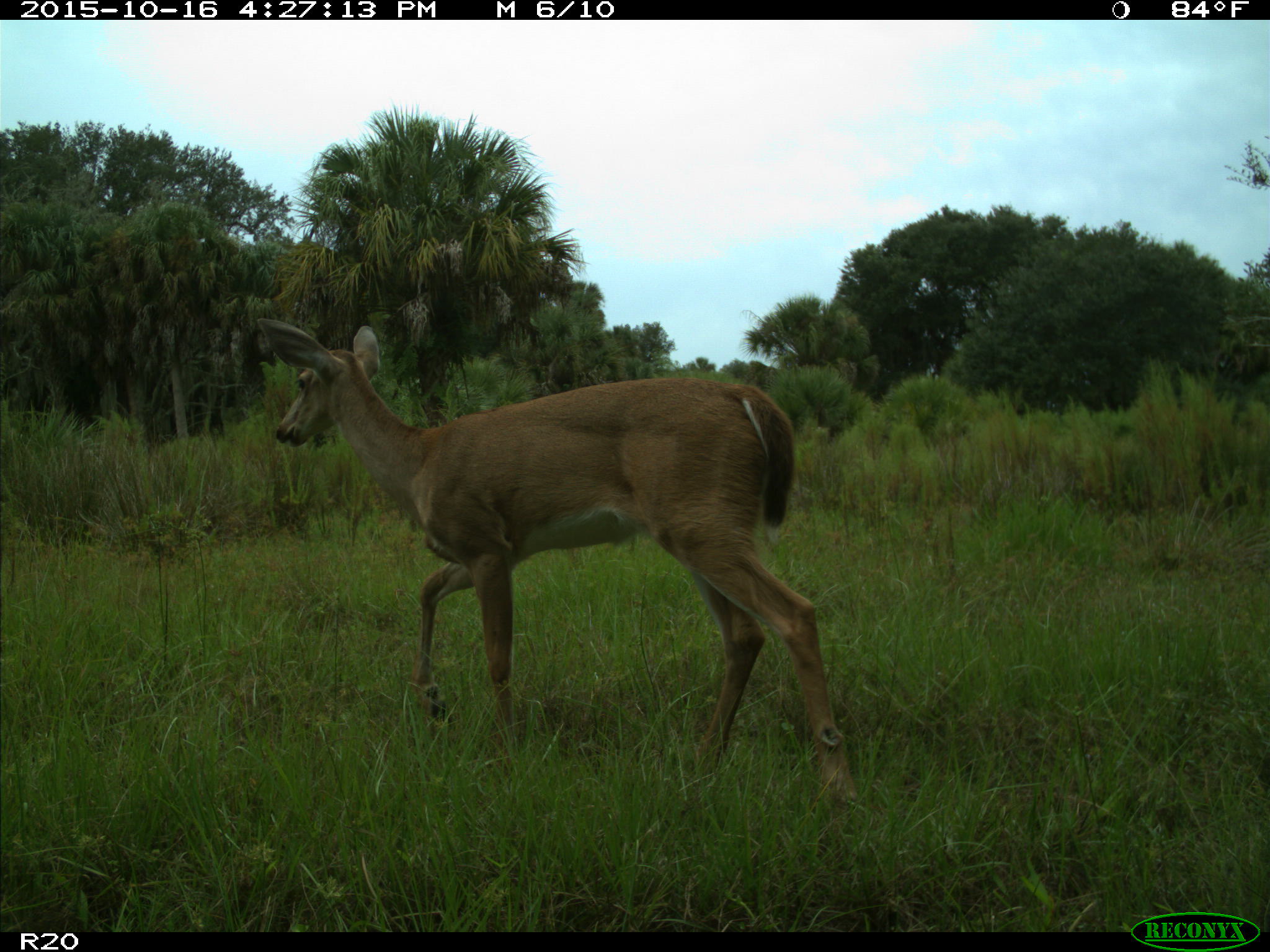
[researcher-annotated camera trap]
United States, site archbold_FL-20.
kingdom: Animalia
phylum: Chordata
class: Mammalia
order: Artiodactyla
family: Cervidae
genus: Odocoileus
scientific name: Odocoileus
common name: deer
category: unidentified deer